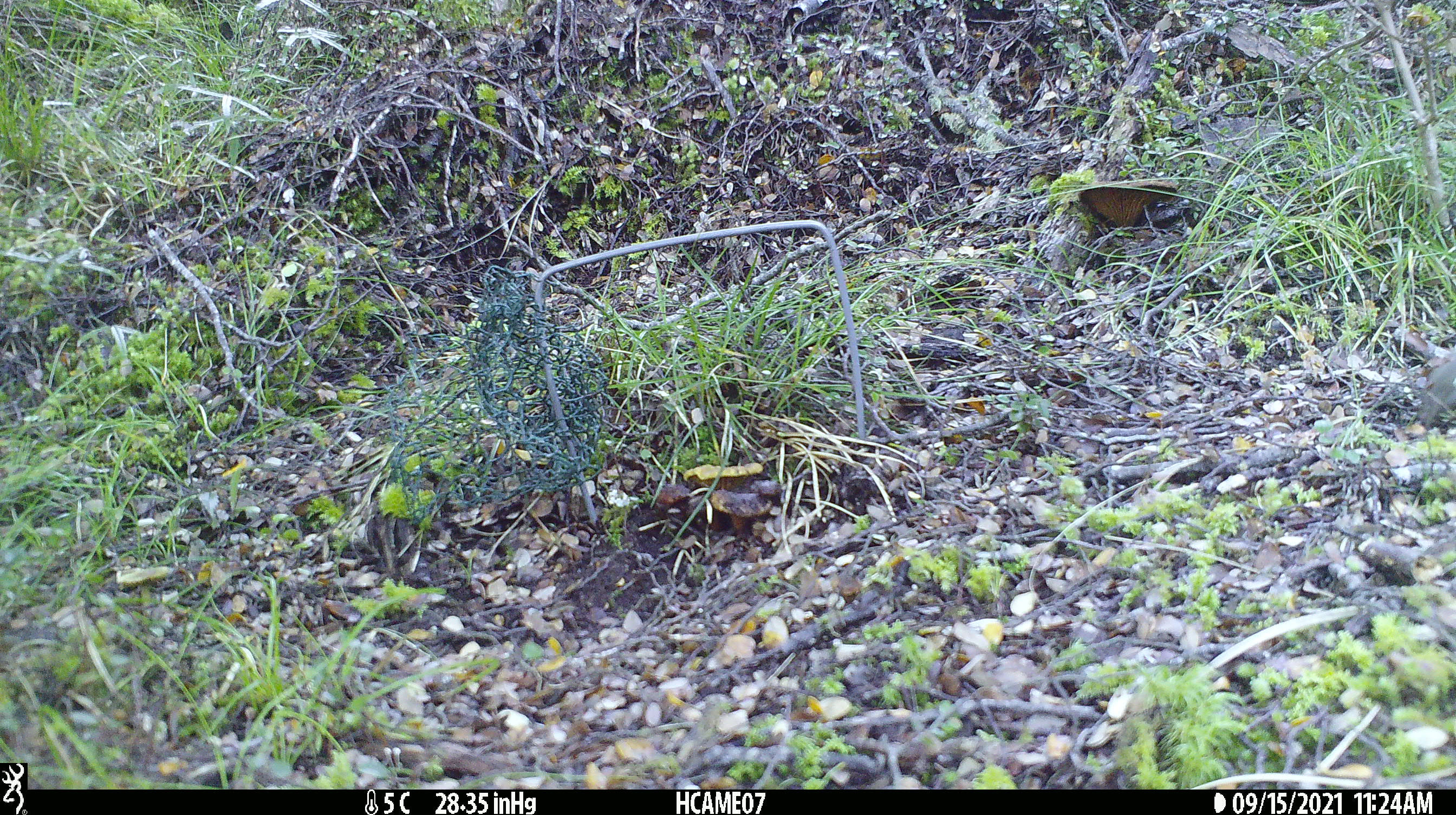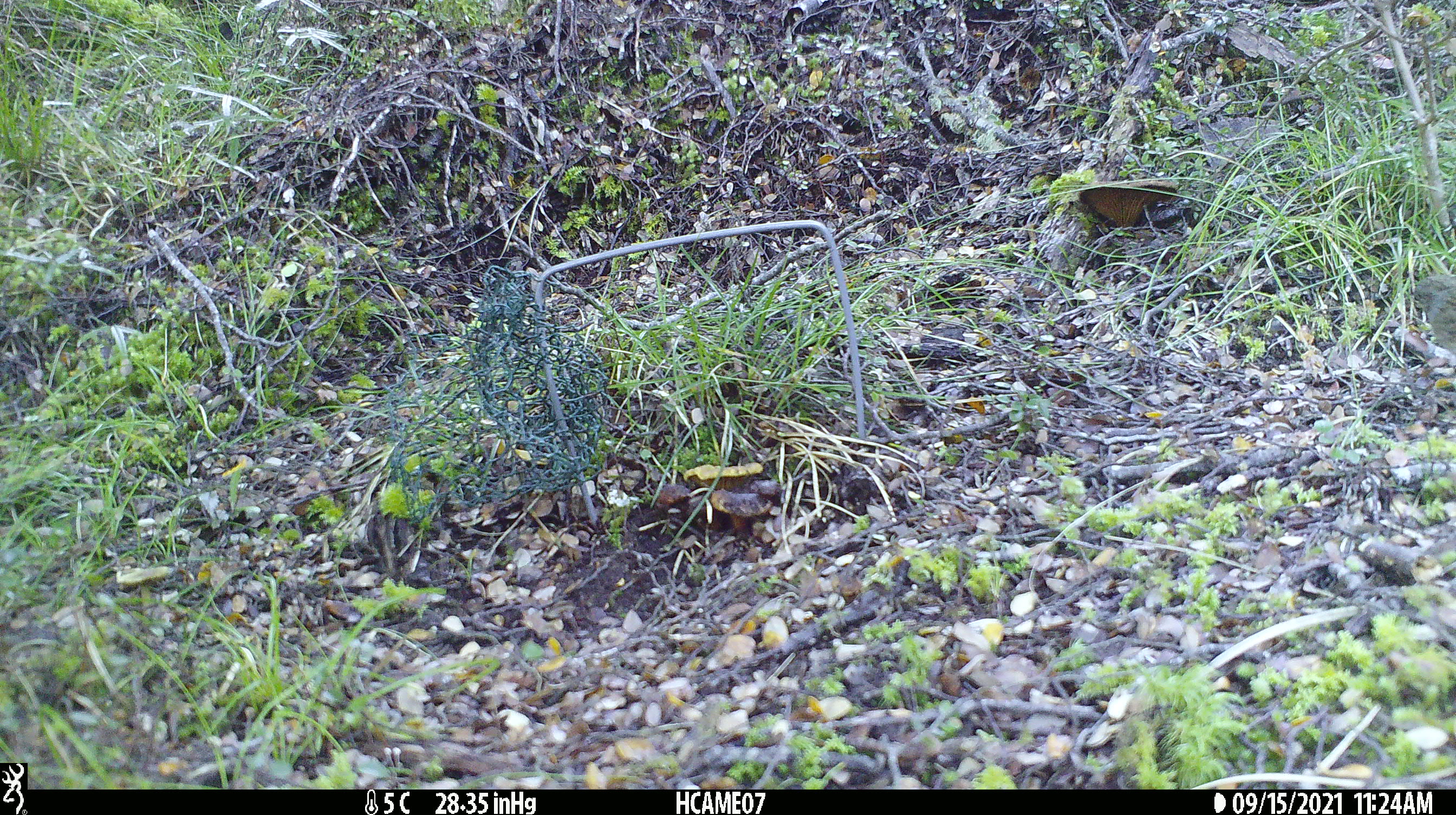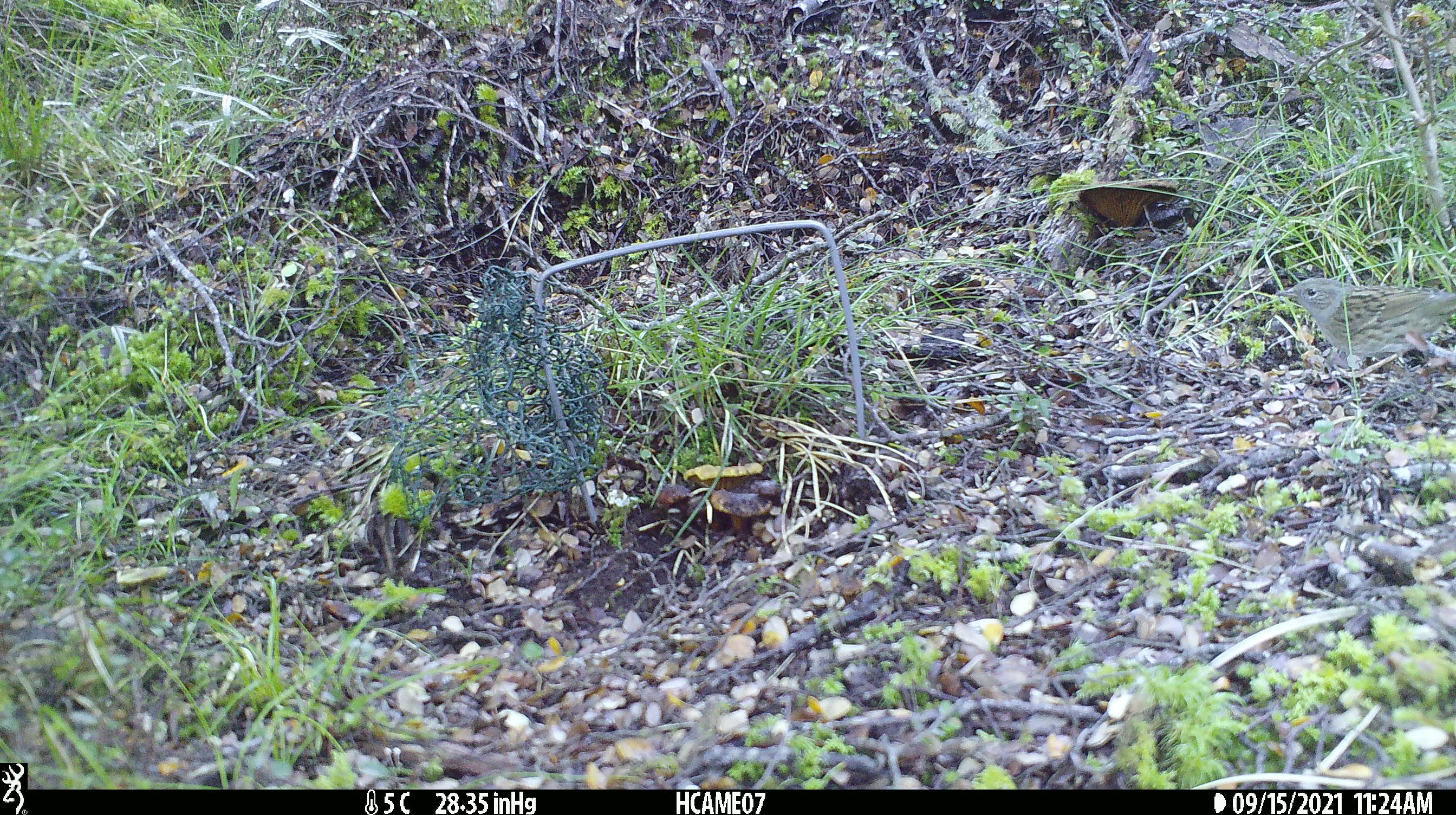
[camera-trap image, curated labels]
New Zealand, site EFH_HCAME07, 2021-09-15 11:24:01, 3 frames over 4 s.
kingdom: Animalia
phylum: Chordata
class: Aves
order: Passeriformes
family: Prunellidae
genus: Prunella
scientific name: Prunella modularis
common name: dunnock